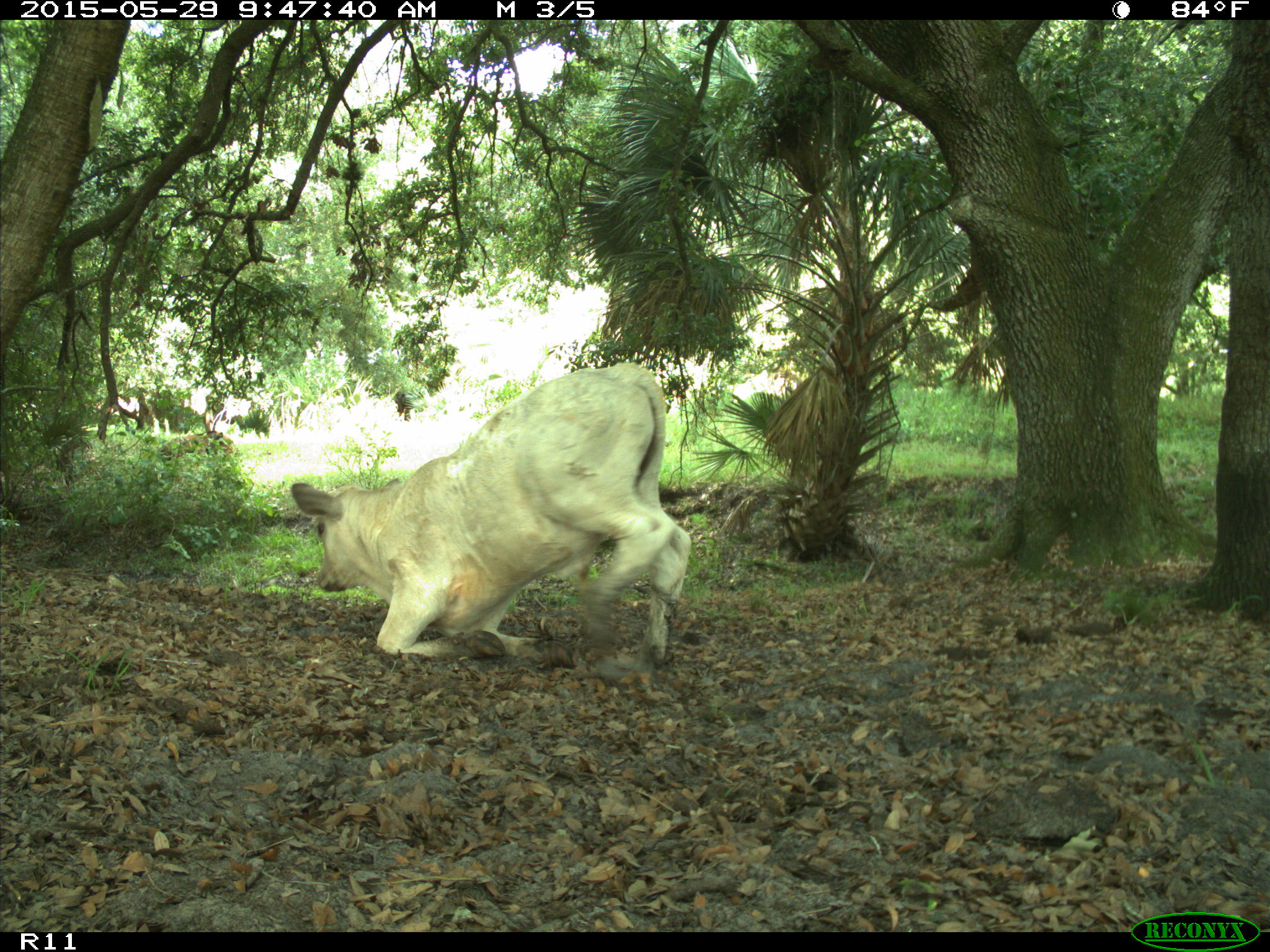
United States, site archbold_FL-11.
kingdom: Animalia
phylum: Chordata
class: Mammalia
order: Artiodactyla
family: Bovidae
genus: Bos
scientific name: Bos taurus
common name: domestic cow